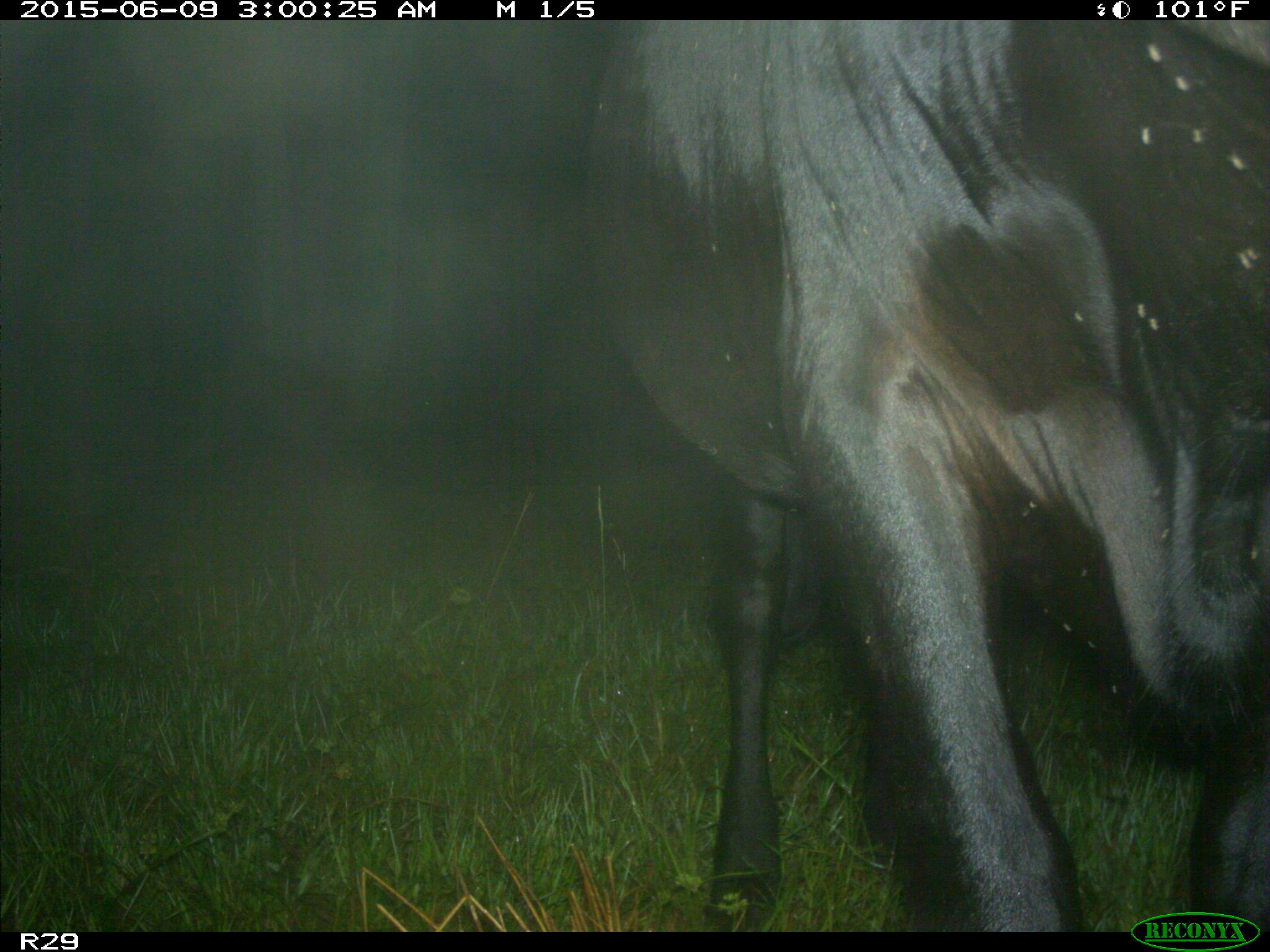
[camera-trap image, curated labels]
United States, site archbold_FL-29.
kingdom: Animalia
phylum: Chordata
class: Mammalia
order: Artiodactyla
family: Bovidae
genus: Bos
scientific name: Bos taurus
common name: domestic cow